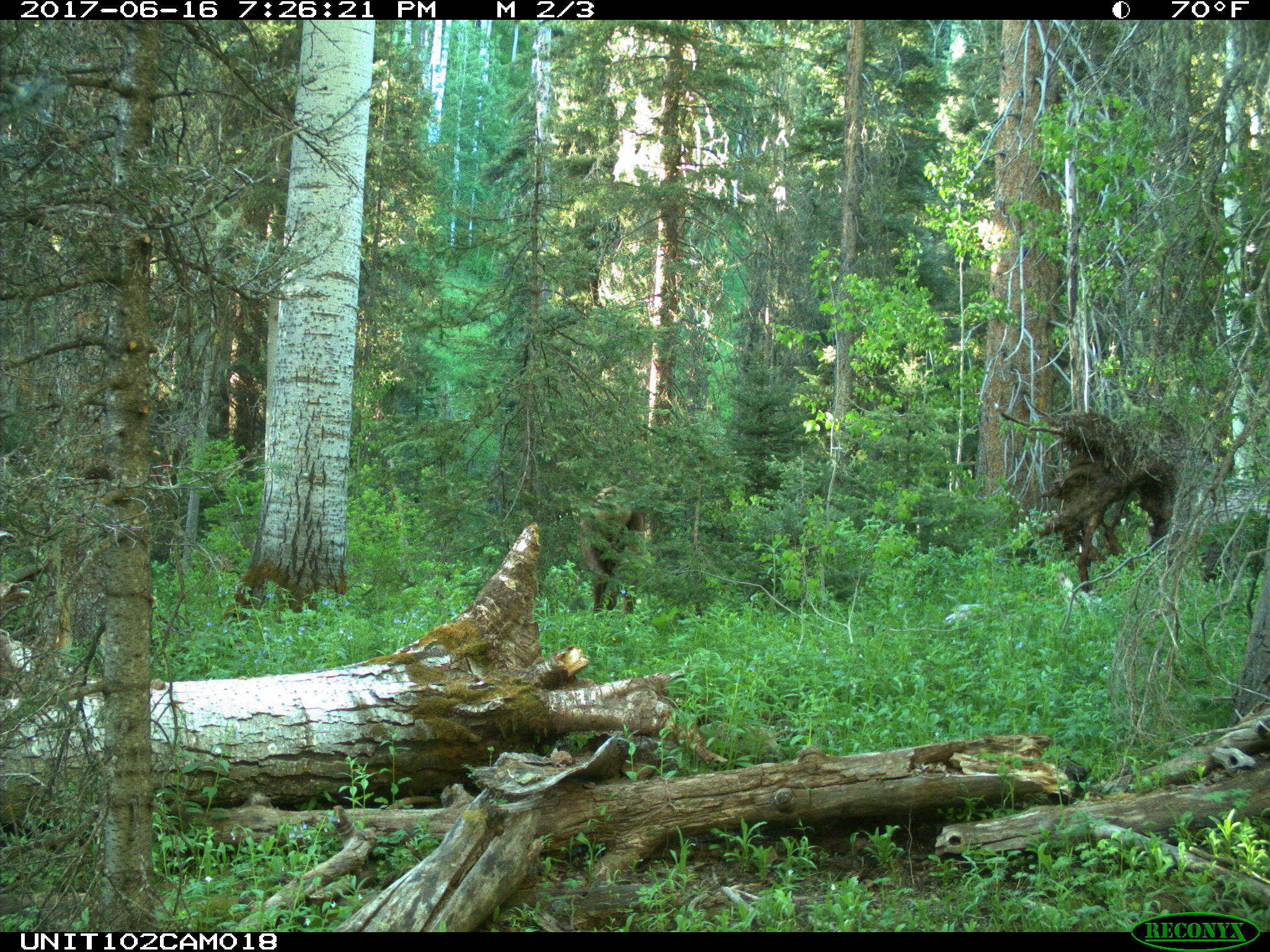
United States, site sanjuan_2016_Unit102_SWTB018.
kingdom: Animalia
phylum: Chordata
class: Mammalia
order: Artiodactyla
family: Cervidae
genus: Cervus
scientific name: Cervus elaphus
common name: red deer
Cervus elaphus (red deer).